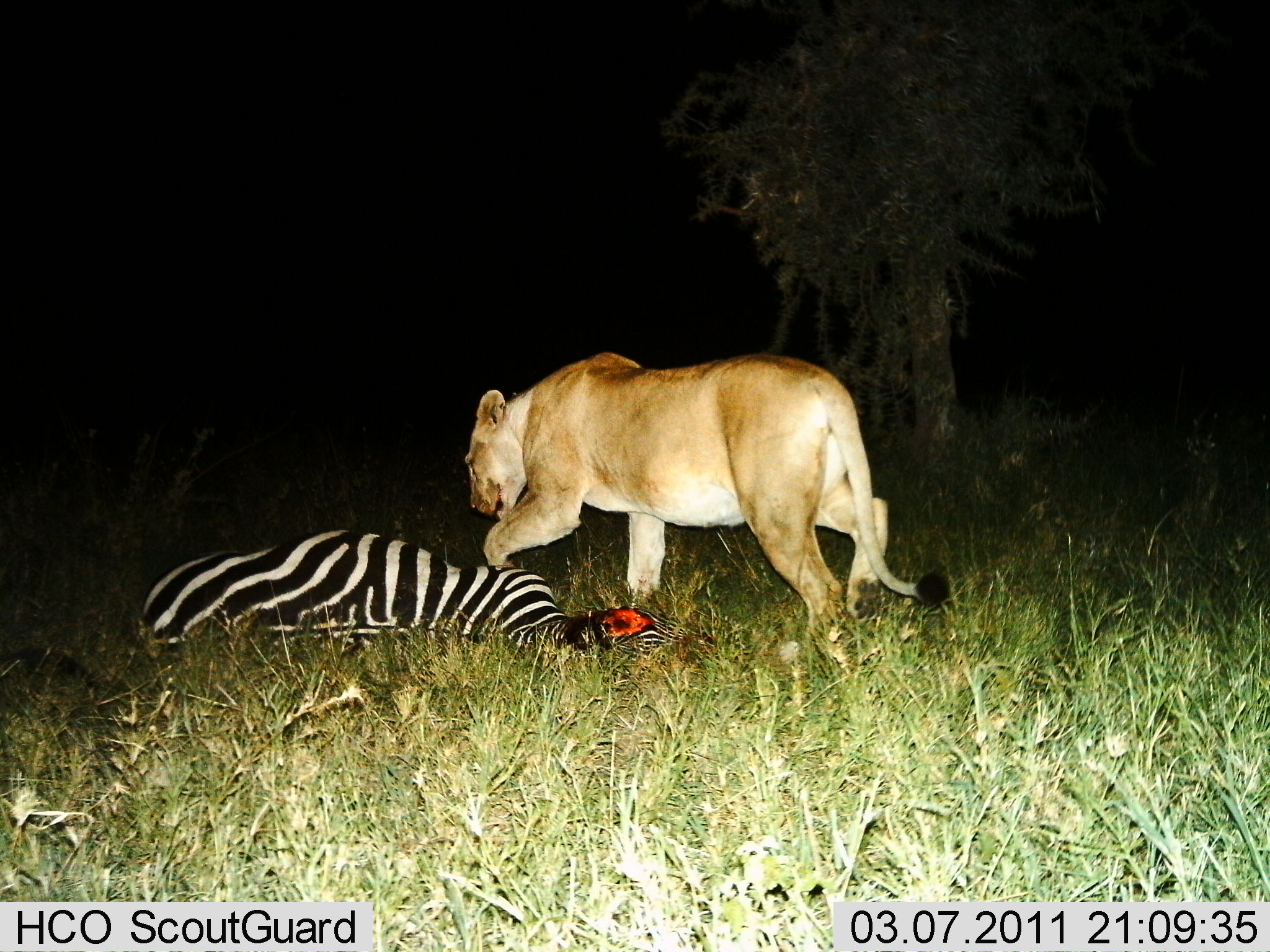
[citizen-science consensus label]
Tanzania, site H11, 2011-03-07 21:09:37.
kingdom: Animalia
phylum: Chordata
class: Mammalia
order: Carnivora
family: Felidae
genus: Panthera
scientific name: Panthera leo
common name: lion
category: lionfemale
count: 1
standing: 15%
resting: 0%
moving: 31%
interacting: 46%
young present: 0%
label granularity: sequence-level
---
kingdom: Animalia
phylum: Chordata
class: Mammalia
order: Perissodactyla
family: Equidae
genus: Equus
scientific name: Equus quagga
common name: plains zebra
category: zebra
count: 1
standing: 0%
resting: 55%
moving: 0%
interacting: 55%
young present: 0%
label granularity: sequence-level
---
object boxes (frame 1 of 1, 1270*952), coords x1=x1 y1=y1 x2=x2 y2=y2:
animal: x1=463 y1=348 x2=952 y2=637; x1=140 y1=528 x2=663 y2=657